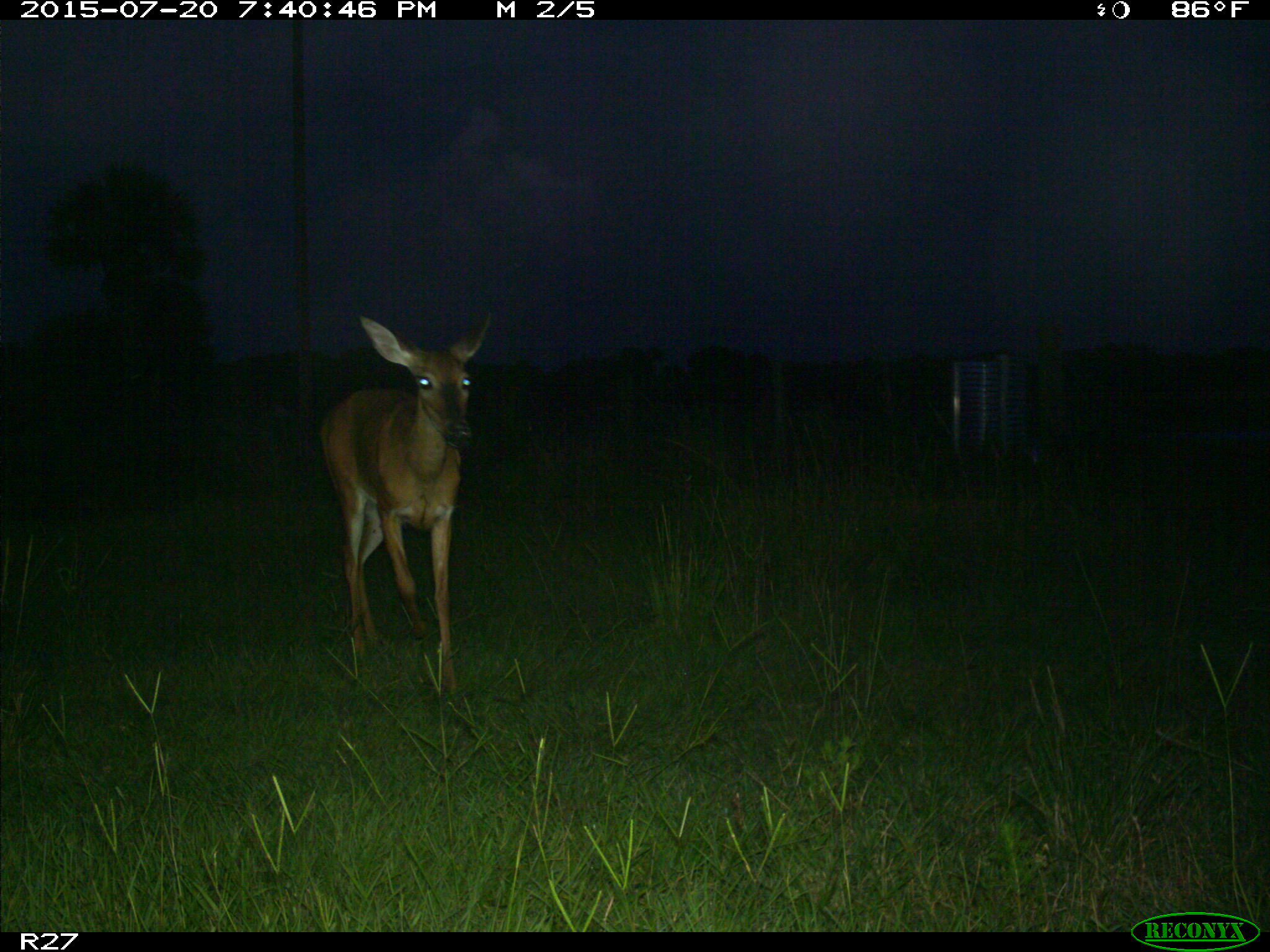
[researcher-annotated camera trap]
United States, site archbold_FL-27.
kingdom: Animalia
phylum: Chordata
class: Mammalia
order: Artiodactyla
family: Cervidae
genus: Odocoileus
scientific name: Odocoileus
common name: deer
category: unidentified deer